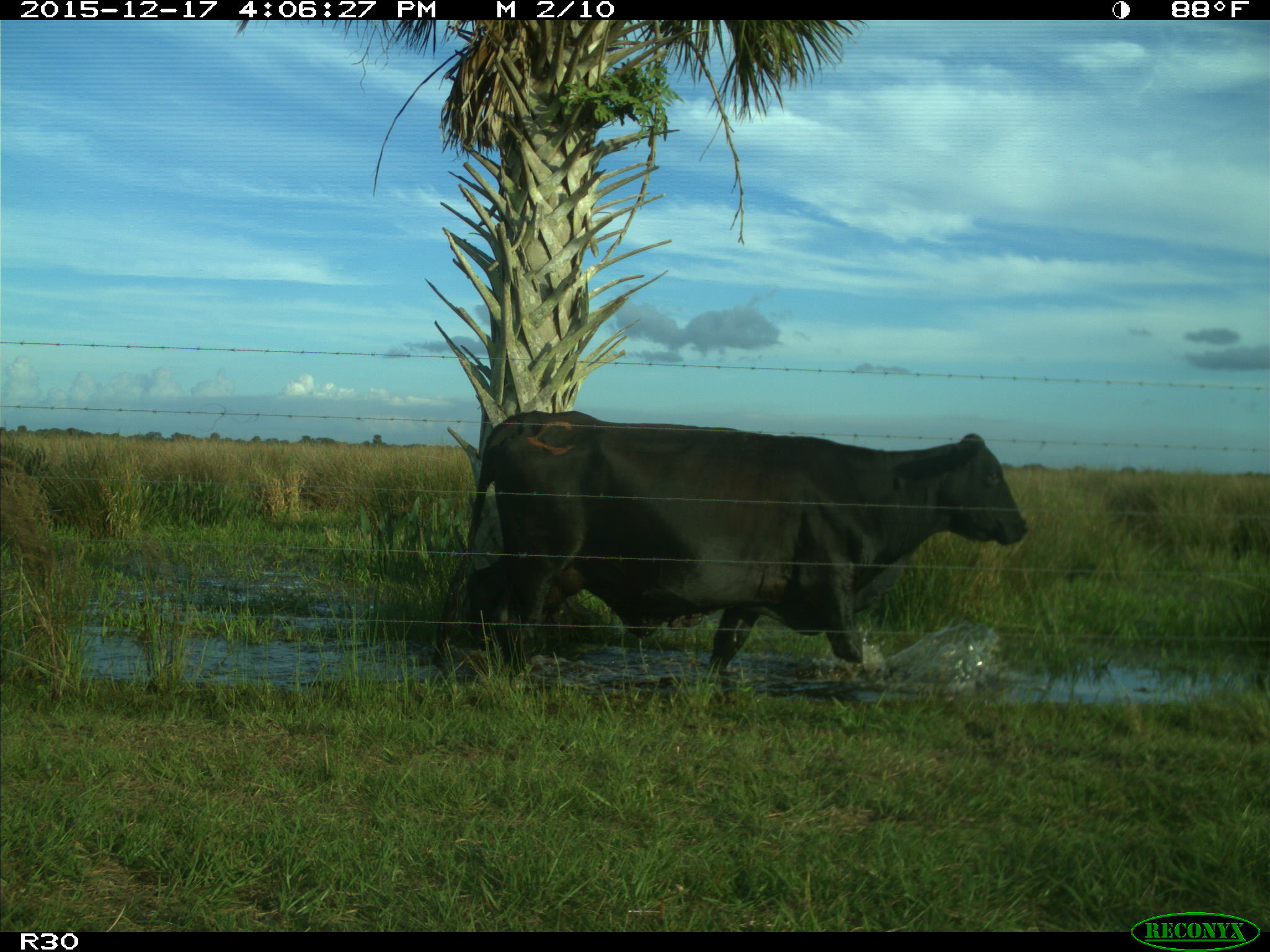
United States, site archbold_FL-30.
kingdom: Animalia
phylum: Chordata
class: Mammalia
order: Artiodactyla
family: Bovidae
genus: Bos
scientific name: Bos taurus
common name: domestic cow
Bos taurus (domestic cow).